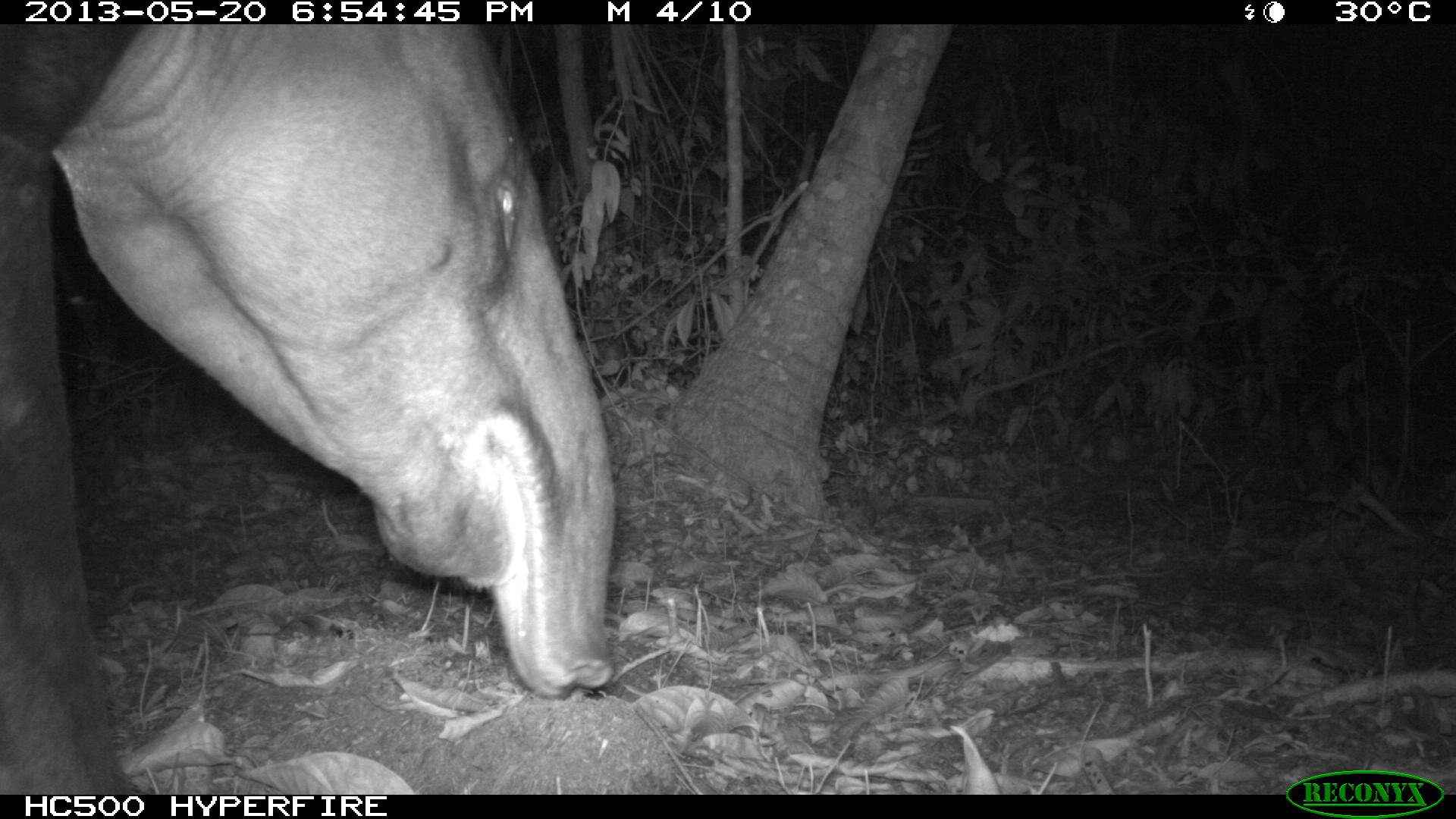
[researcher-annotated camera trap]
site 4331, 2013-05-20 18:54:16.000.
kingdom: Animalia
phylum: Chordata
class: Mammalia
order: Perissodactyla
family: Tapiridae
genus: Tapirus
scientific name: Tapirus bairdii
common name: baird's tapir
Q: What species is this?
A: Tapirus bairdii (baird's tapir).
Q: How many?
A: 1.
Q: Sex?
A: Male.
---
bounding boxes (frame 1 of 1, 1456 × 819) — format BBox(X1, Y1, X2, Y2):
tapirus bairdii: BBox(0, 24, 617, 793)